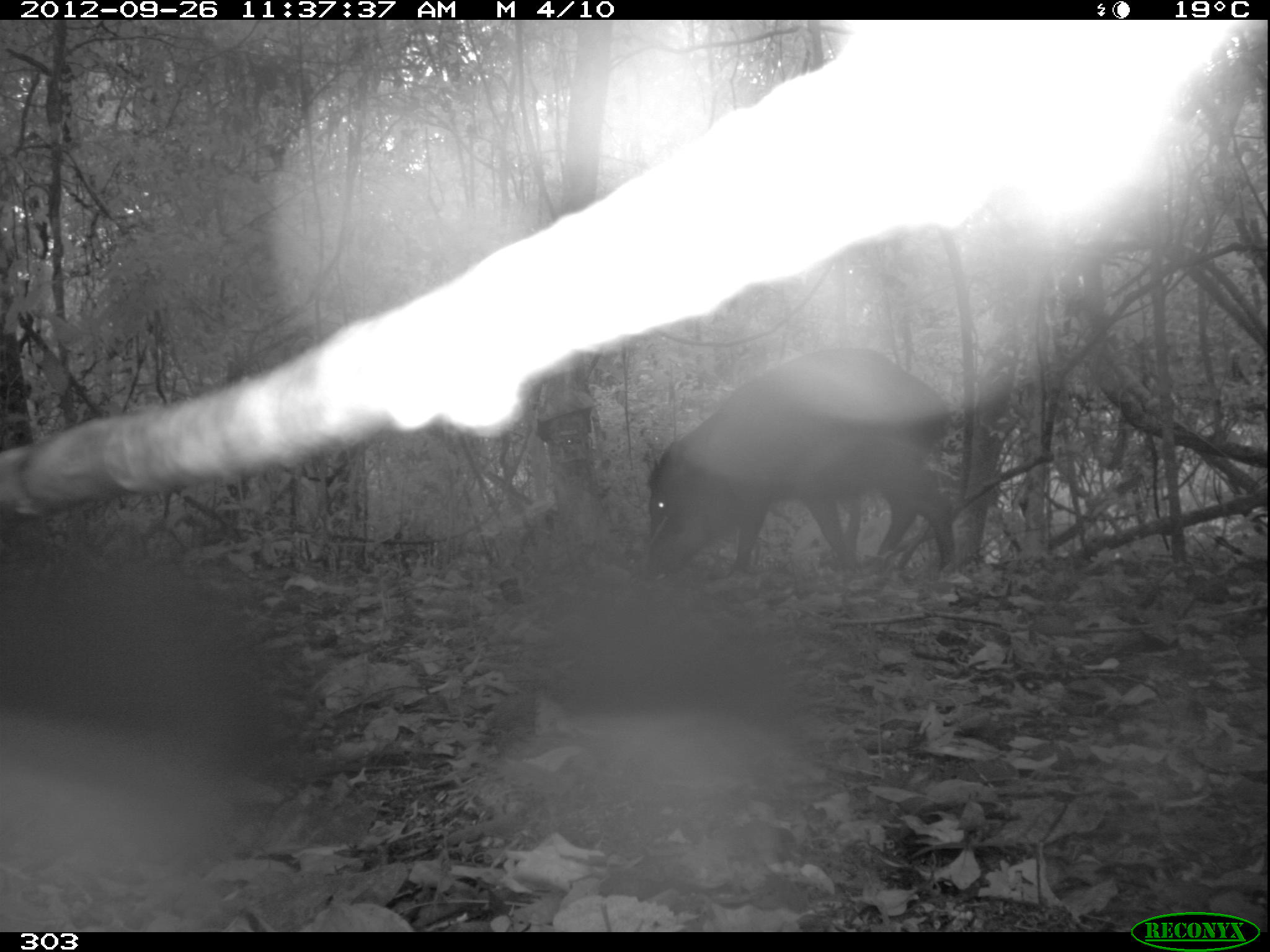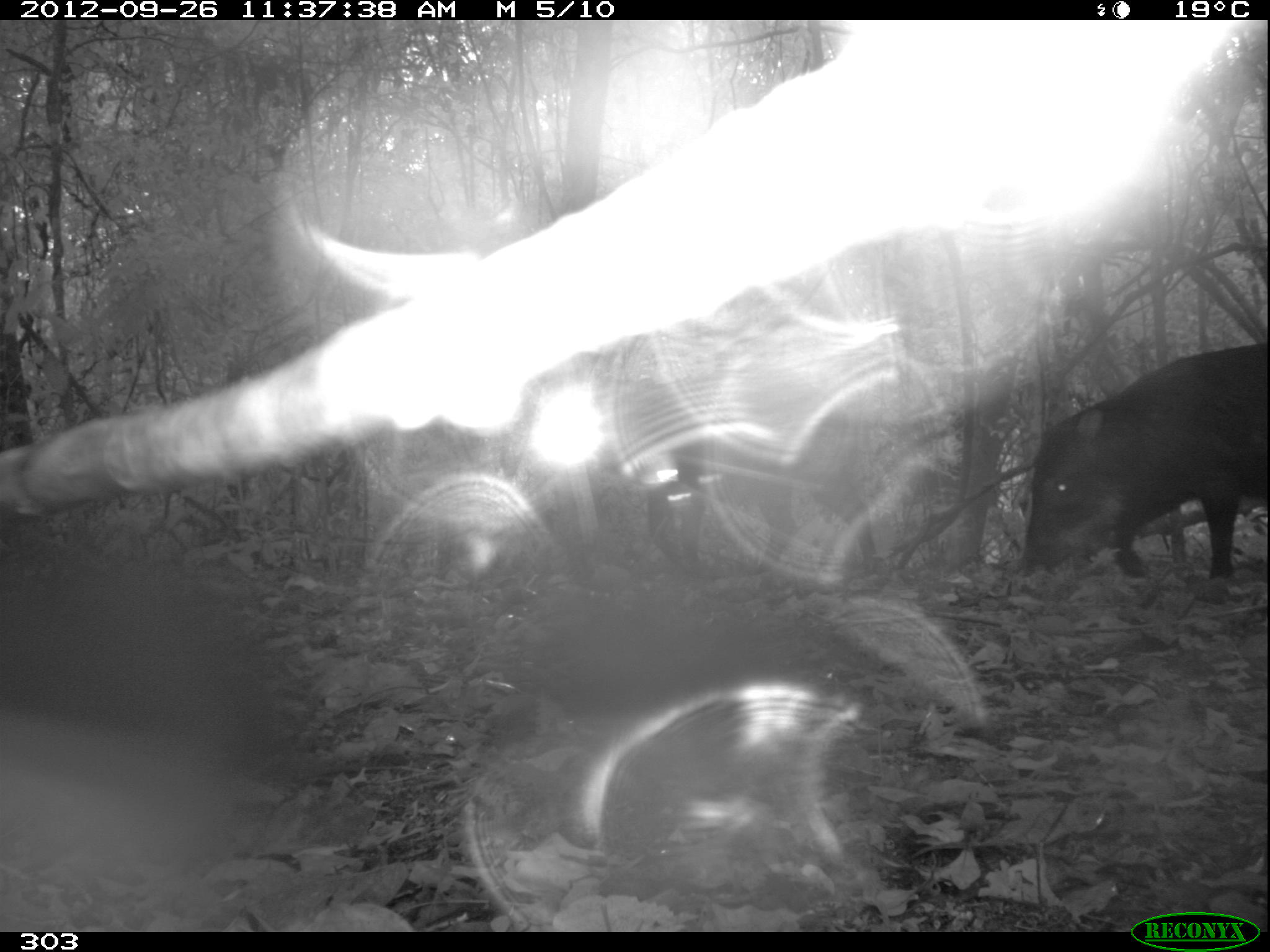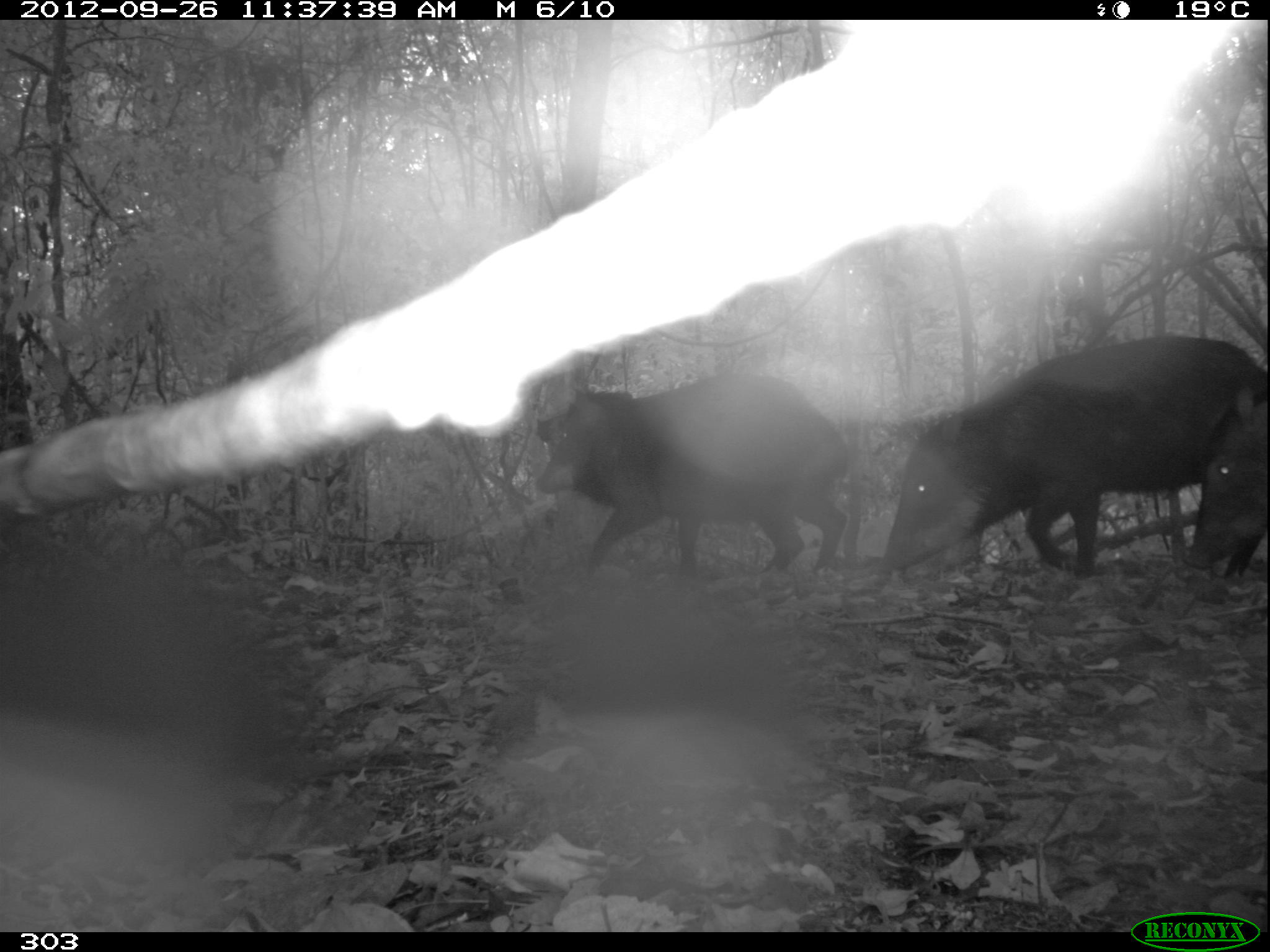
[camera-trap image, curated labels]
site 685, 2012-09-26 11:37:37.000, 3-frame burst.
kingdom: Animalia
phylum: Chordata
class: Mammalia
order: Artiodactyla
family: Tayassuidae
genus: Tayassu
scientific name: Tayassu pecari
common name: white-lipped peccary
Tayassu pecari (white-lipped peccary).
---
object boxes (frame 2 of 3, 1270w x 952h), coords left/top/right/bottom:
tayassu pecari: 1017/338/1270/587; 632/364/877/575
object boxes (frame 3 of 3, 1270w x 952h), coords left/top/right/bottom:
tayassu pecari: 880/338/1270/574; 532/373/849/578; 1180/380/1270/572